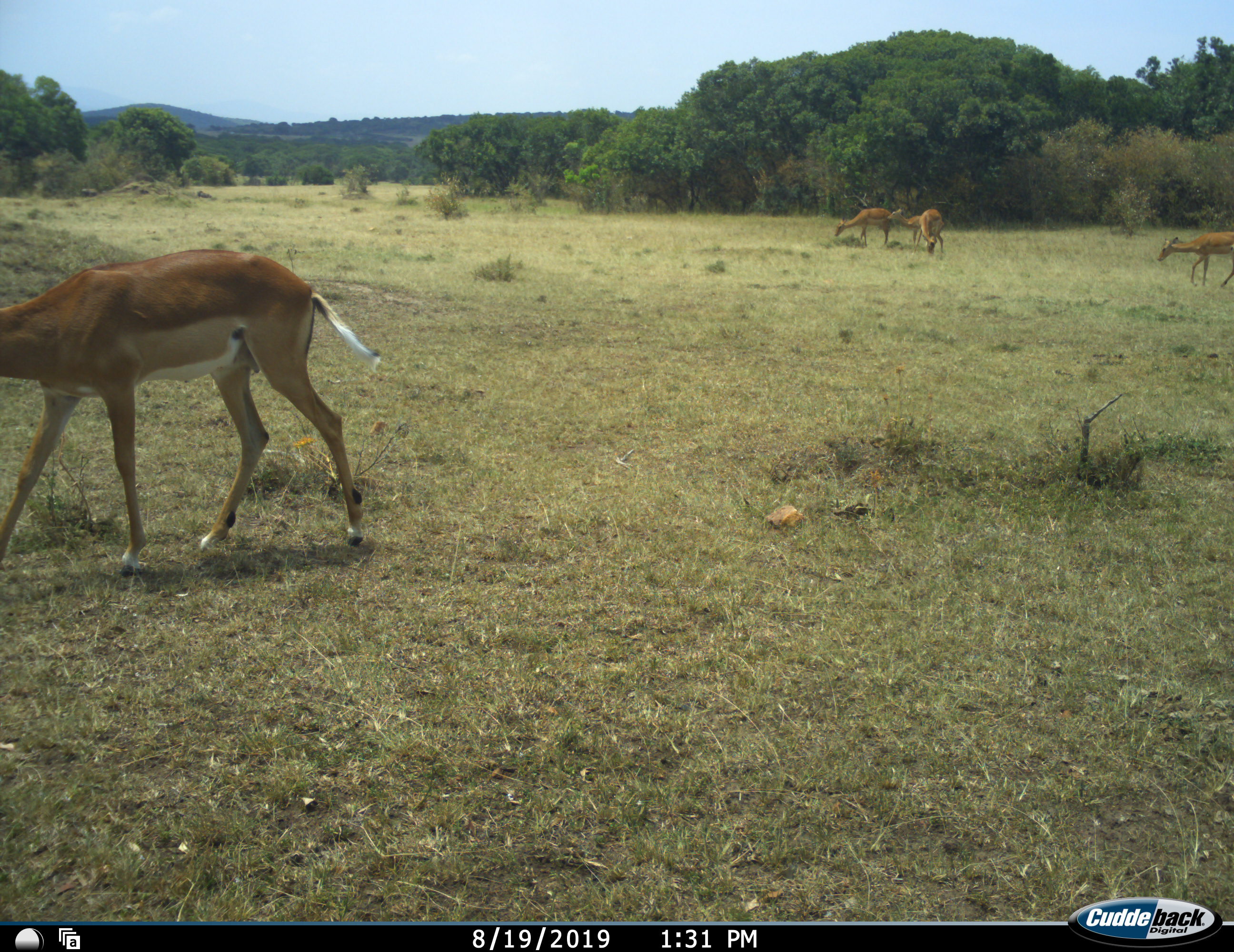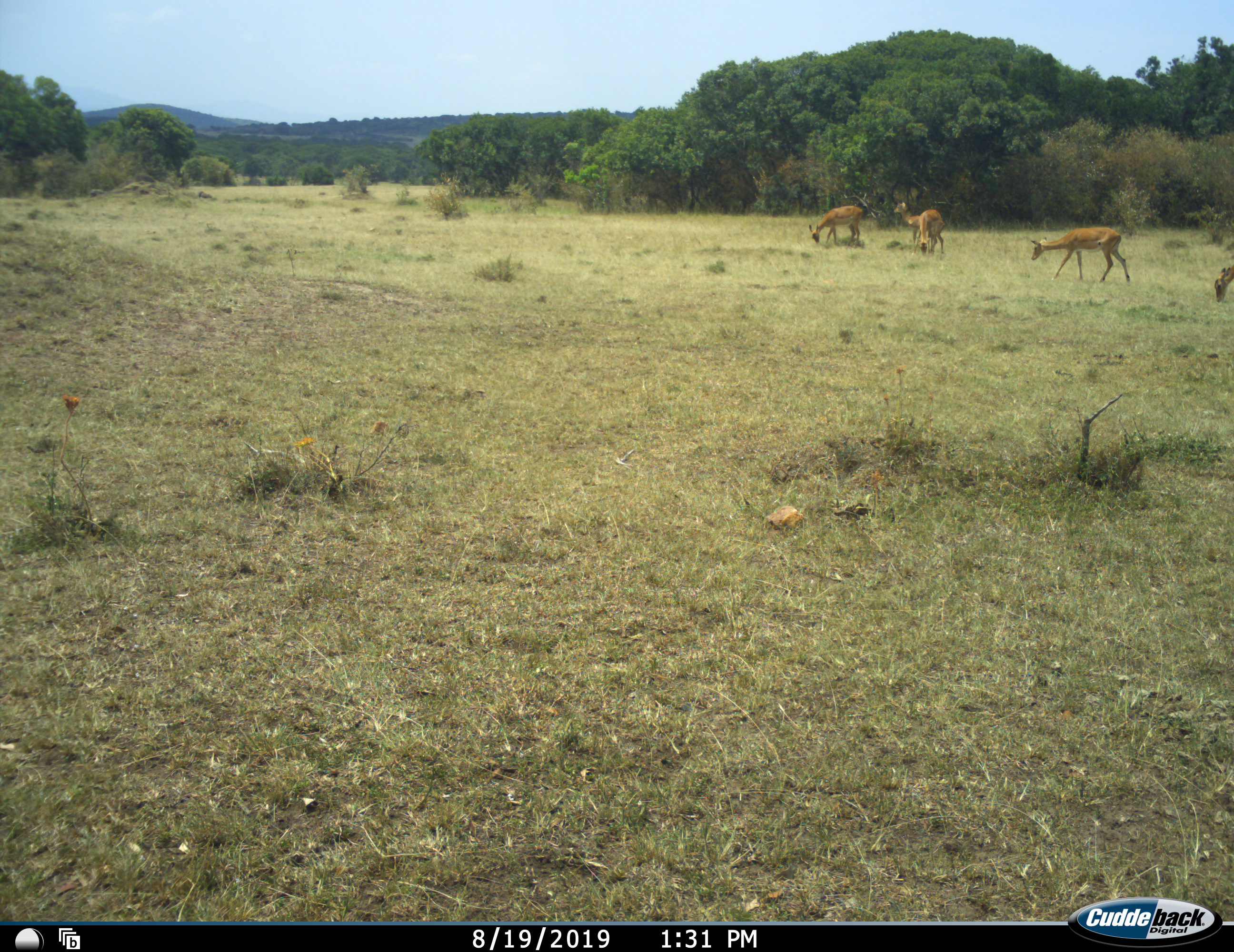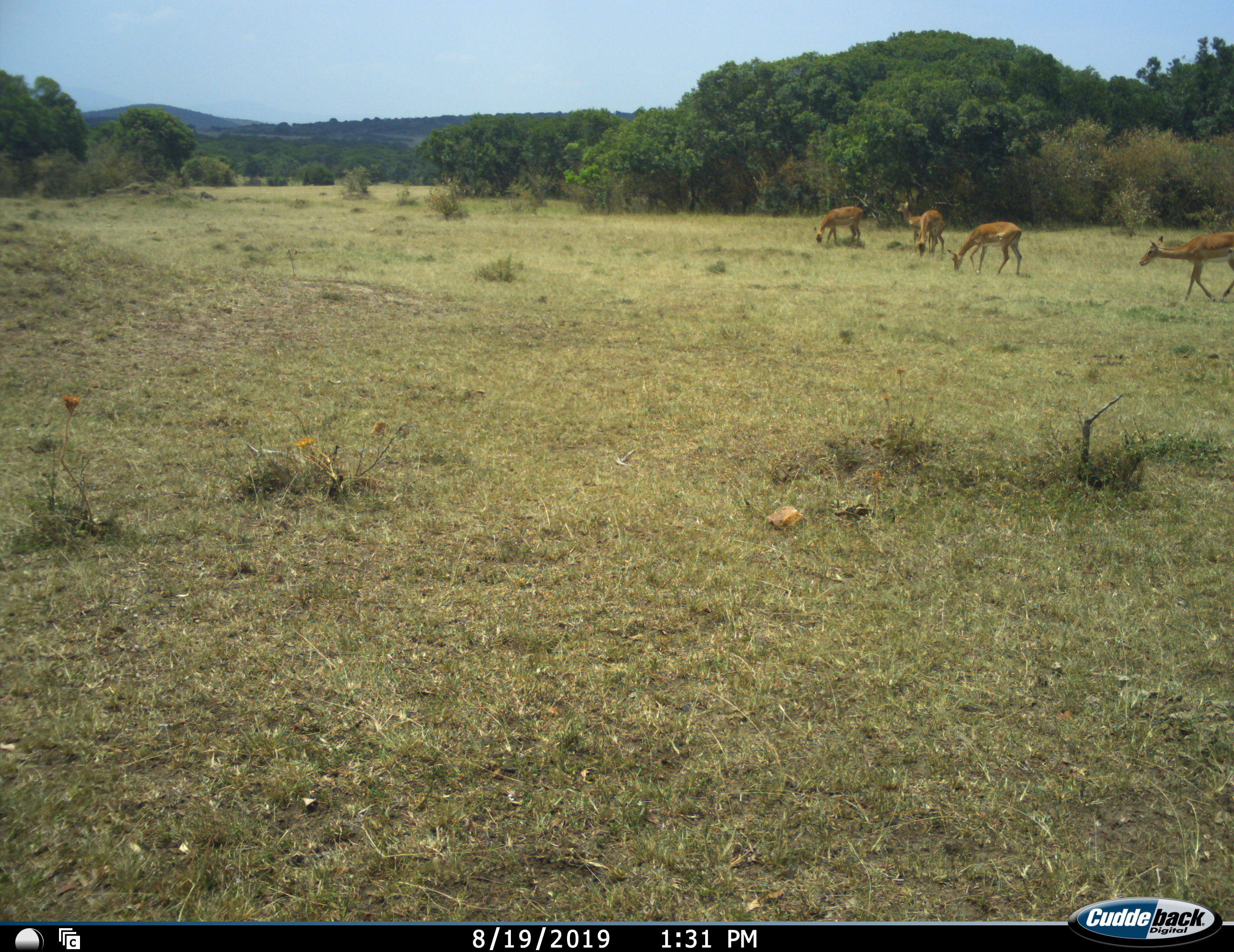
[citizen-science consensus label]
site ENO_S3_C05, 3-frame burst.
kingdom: Animalia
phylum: Chordata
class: Mammalia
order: Artiodactyla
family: Bovidae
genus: Aepyceros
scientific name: Aepyceros melampus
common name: impala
Impala (Aepyceros melampus), count 5. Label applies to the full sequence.